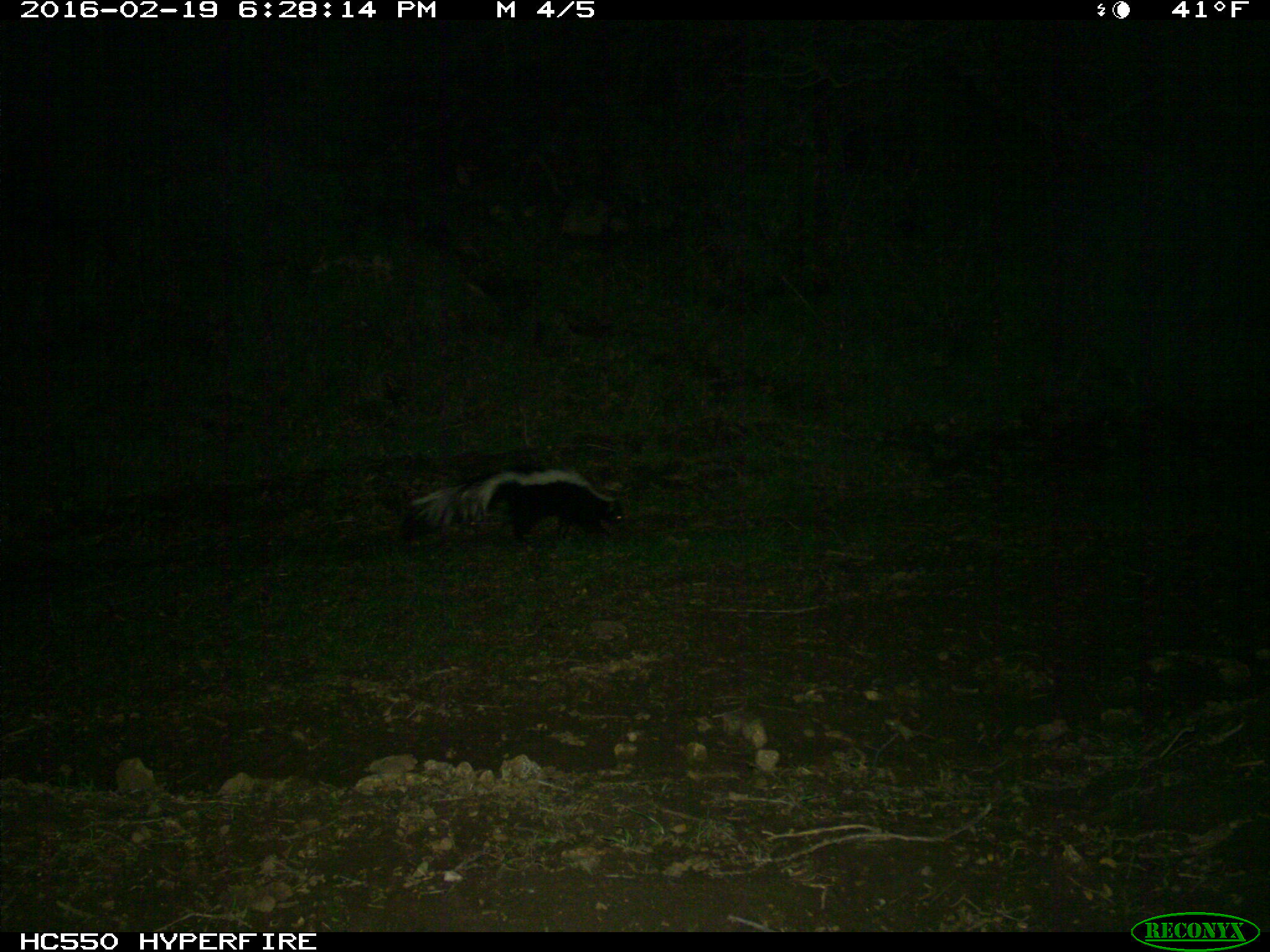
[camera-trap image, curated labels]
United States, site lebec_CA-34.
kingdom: Animalia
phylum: Chordata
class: Mammalia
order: Carnivora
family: Mephitidae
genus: Mephitis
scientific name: Mephitis mephitis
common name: striped skunk